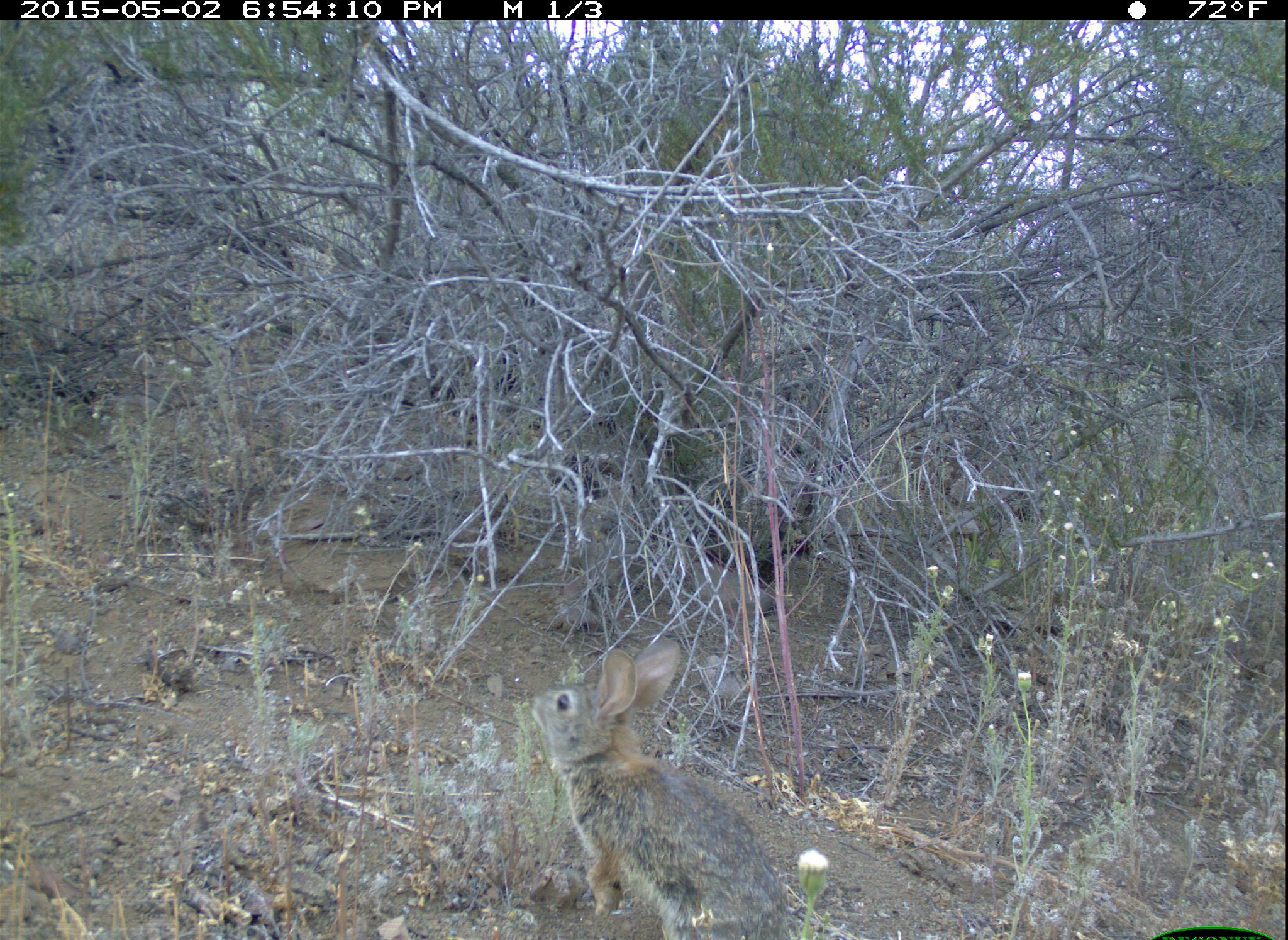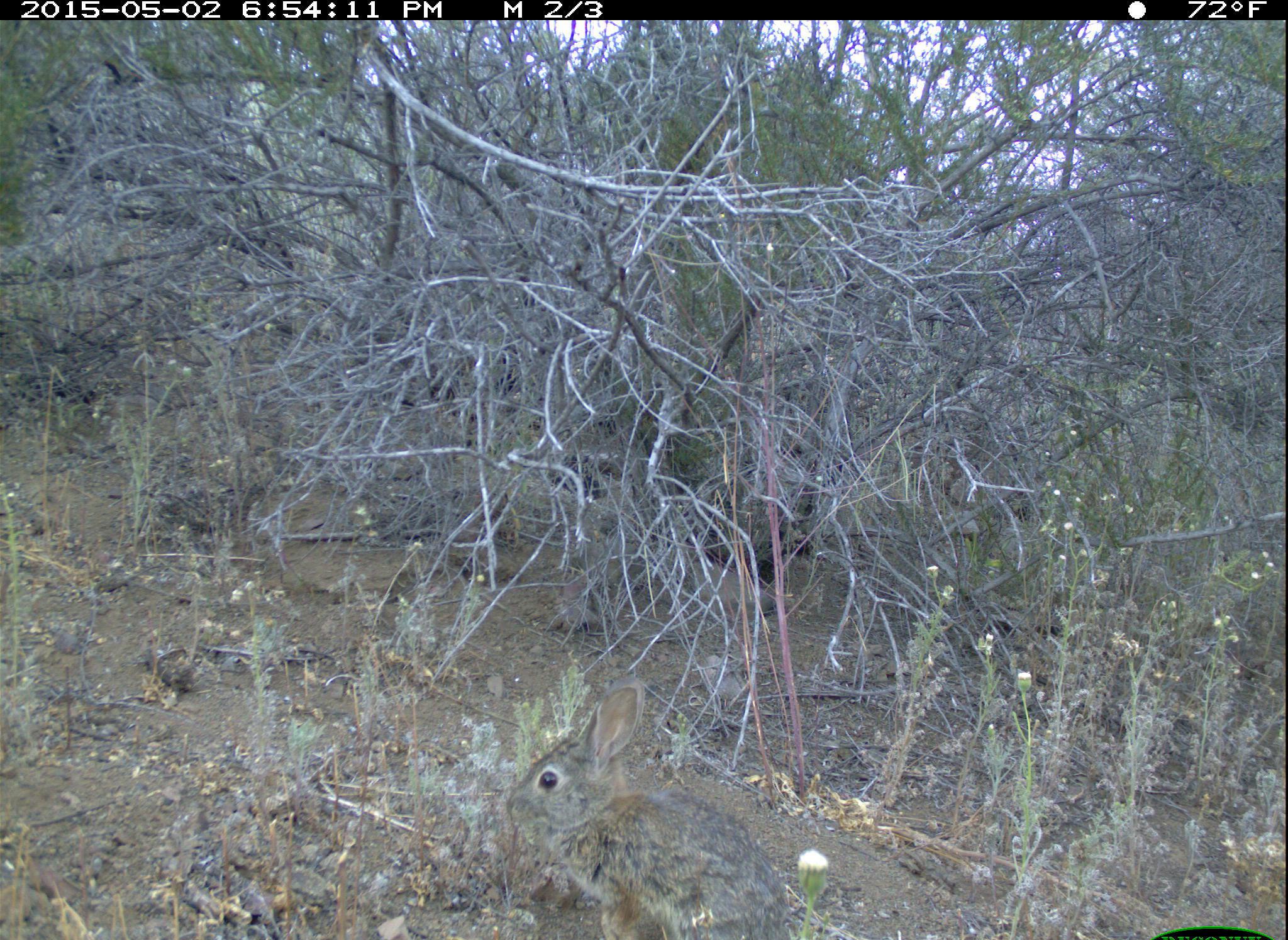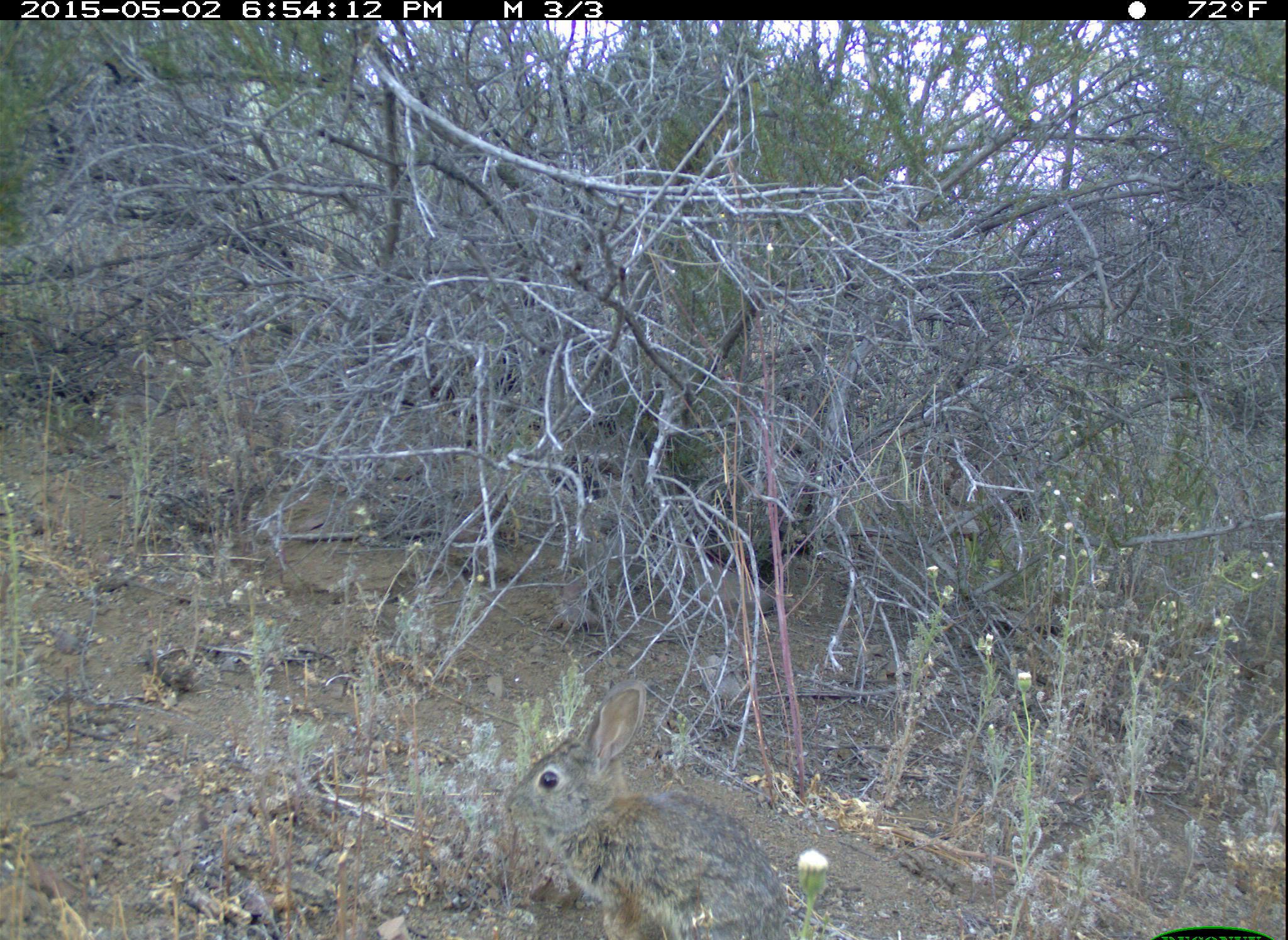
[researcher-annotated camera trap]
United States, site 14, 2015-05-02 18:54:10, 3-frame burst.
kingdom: Animalia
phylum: Chordata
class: Mammalia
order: Lagomorpha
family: Leporidae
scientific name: Leporidae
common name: rabbits and hares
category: rabbit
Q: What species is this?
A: Rabbit (rabbits and hares) (Leporidae).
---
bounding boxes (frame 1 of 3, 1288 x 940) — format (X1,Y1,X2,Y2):
rabbit: (533,644,823,940)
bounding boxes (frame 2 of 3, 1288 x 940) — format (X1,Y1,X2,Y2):
rabbit: (506,684,792,940)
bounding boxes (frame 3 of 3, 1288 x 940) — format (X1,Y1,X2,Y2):
rabbit: (504,677,807,940)